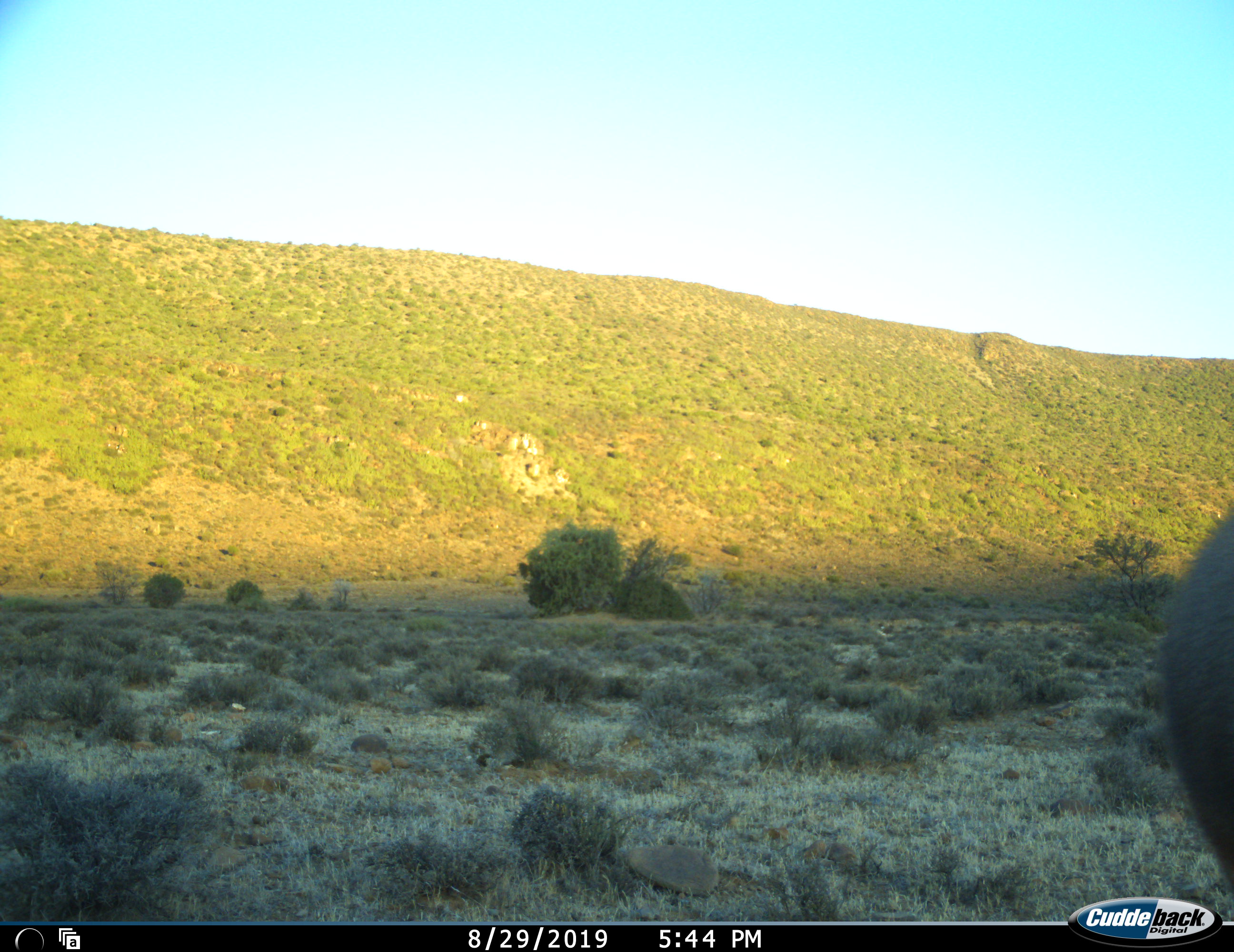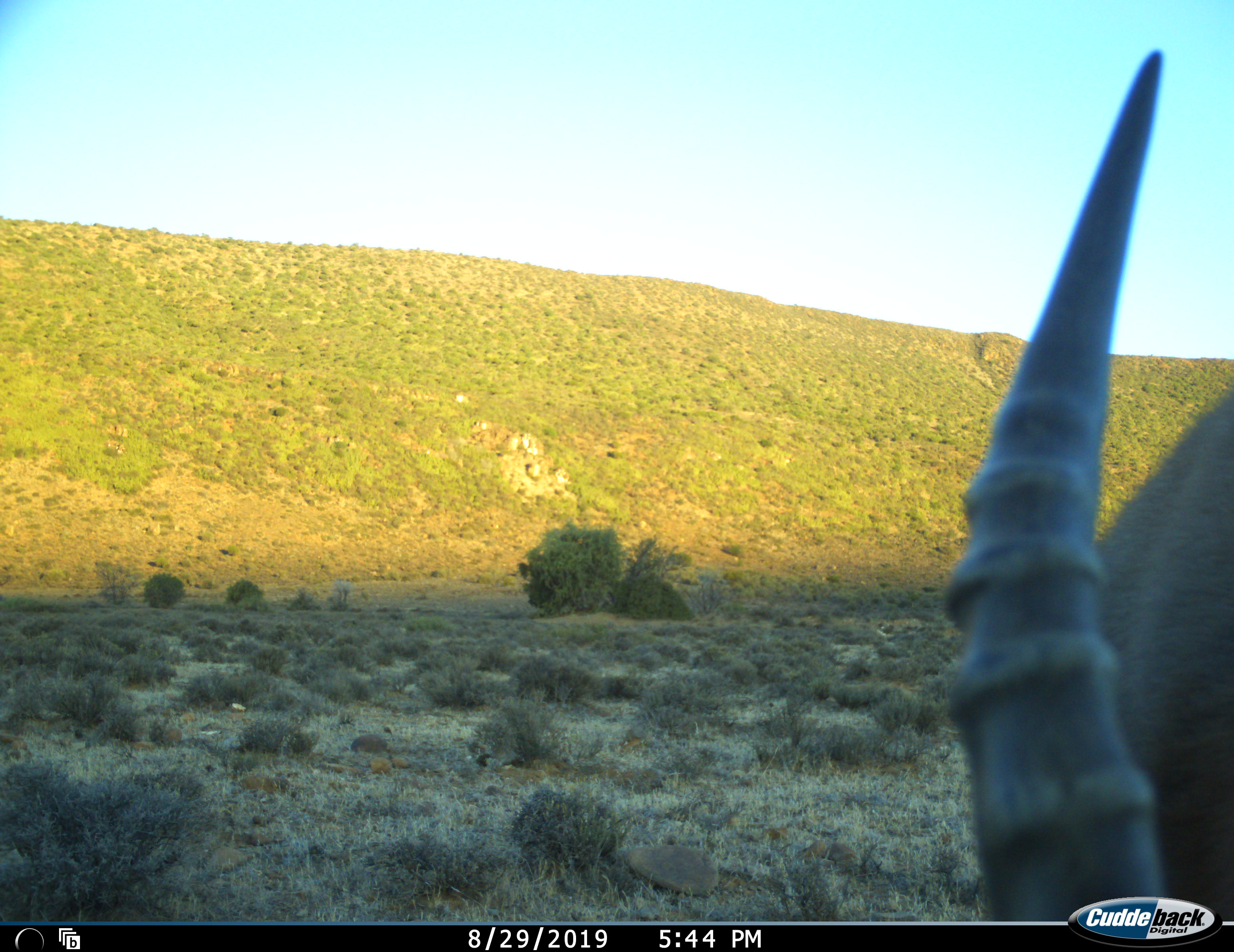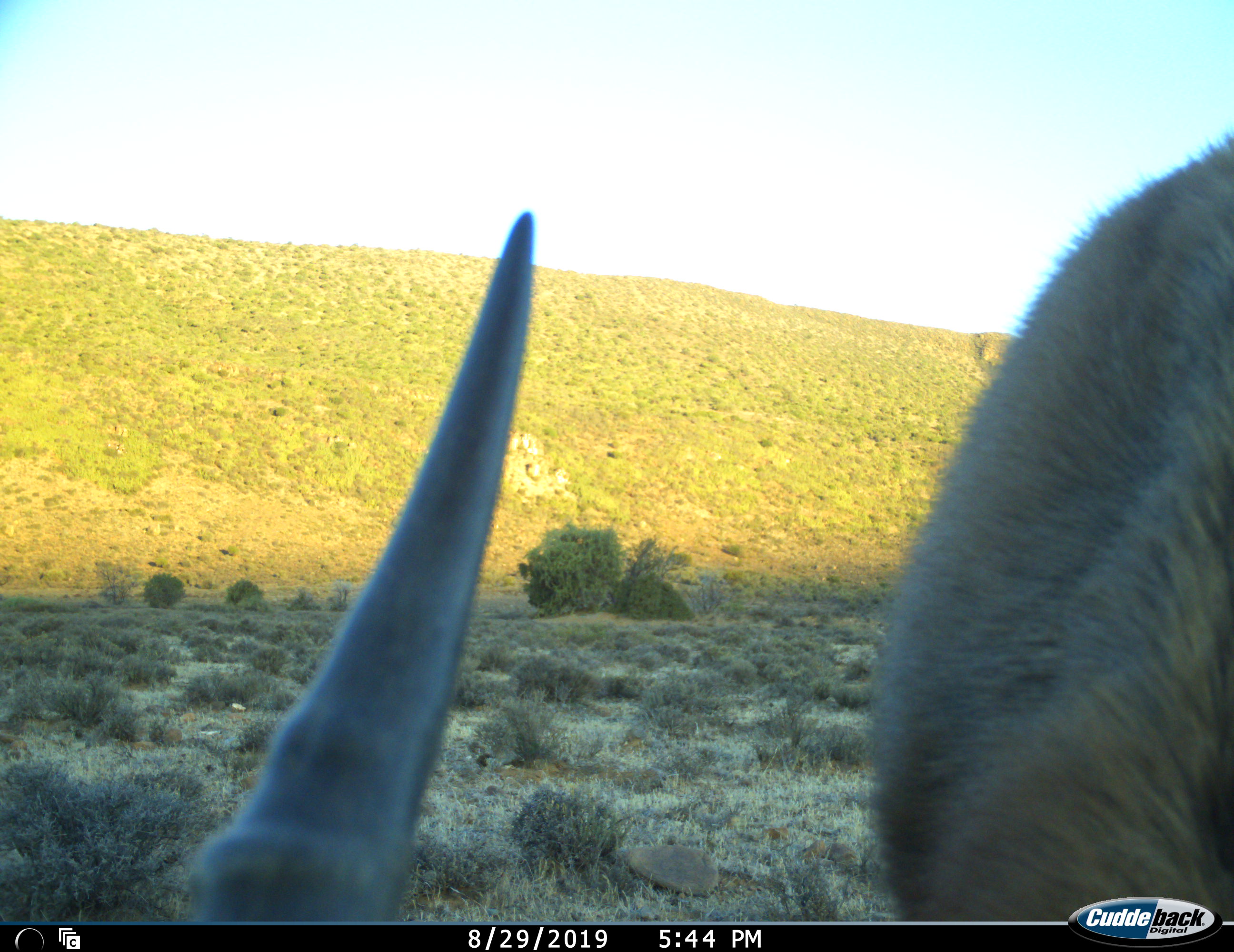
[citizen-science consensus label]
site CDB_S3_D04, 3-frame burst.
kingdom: Animalia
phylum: Chordata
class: Mammalia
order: Artiodactyla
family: Bovidae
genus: Damaliscus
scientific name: Damaliscus pygargus phillipsi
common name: blesbok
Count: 1.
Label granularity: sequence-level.